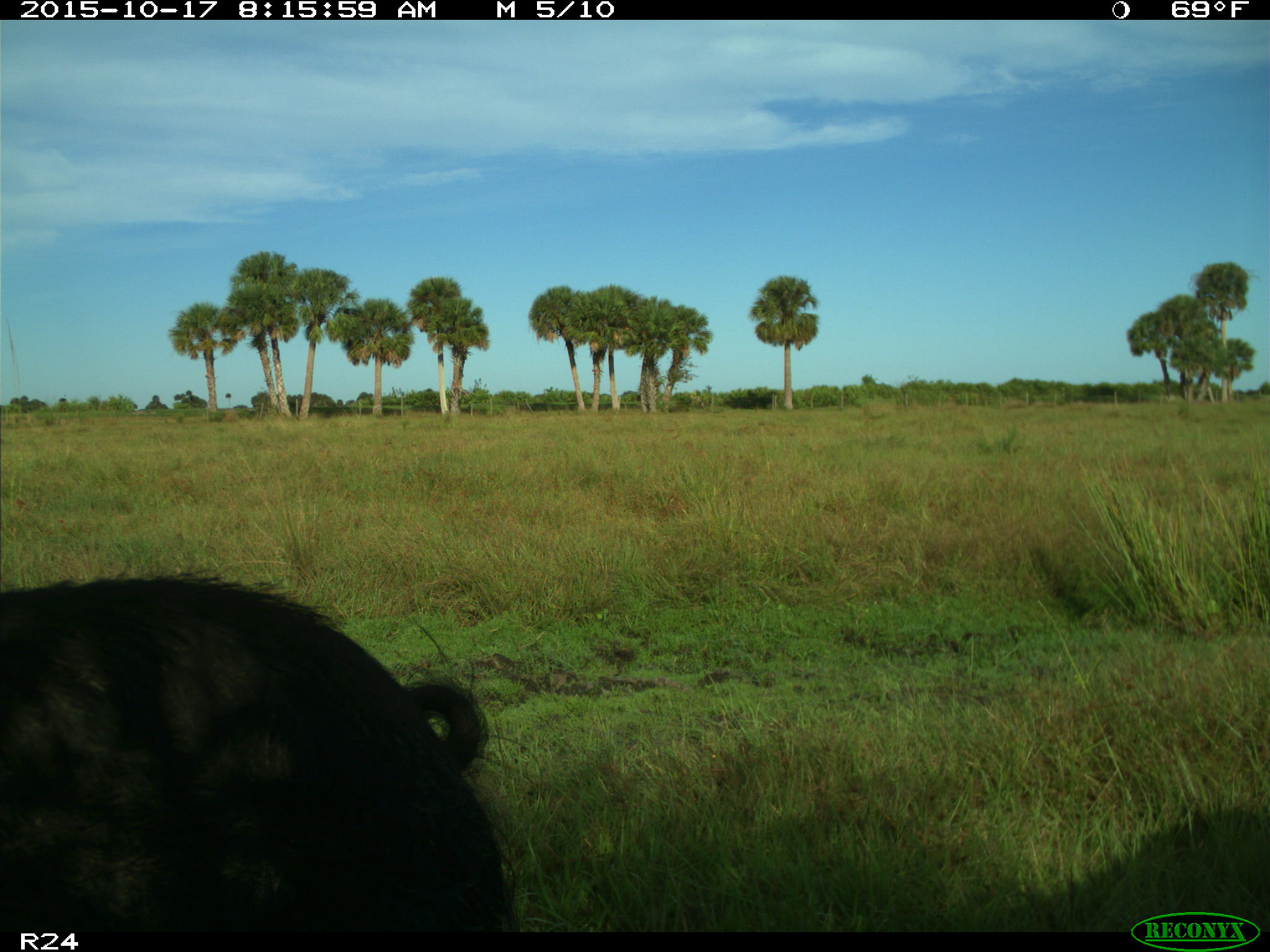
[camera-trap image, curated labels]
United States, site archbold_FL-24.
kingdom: Animalia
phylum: Chordata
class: Mammalia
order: Artiodactyla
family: Suidae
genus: Sus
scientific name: Sus scrofa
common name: wild boar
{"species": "Sus scrofa (wild boar)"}